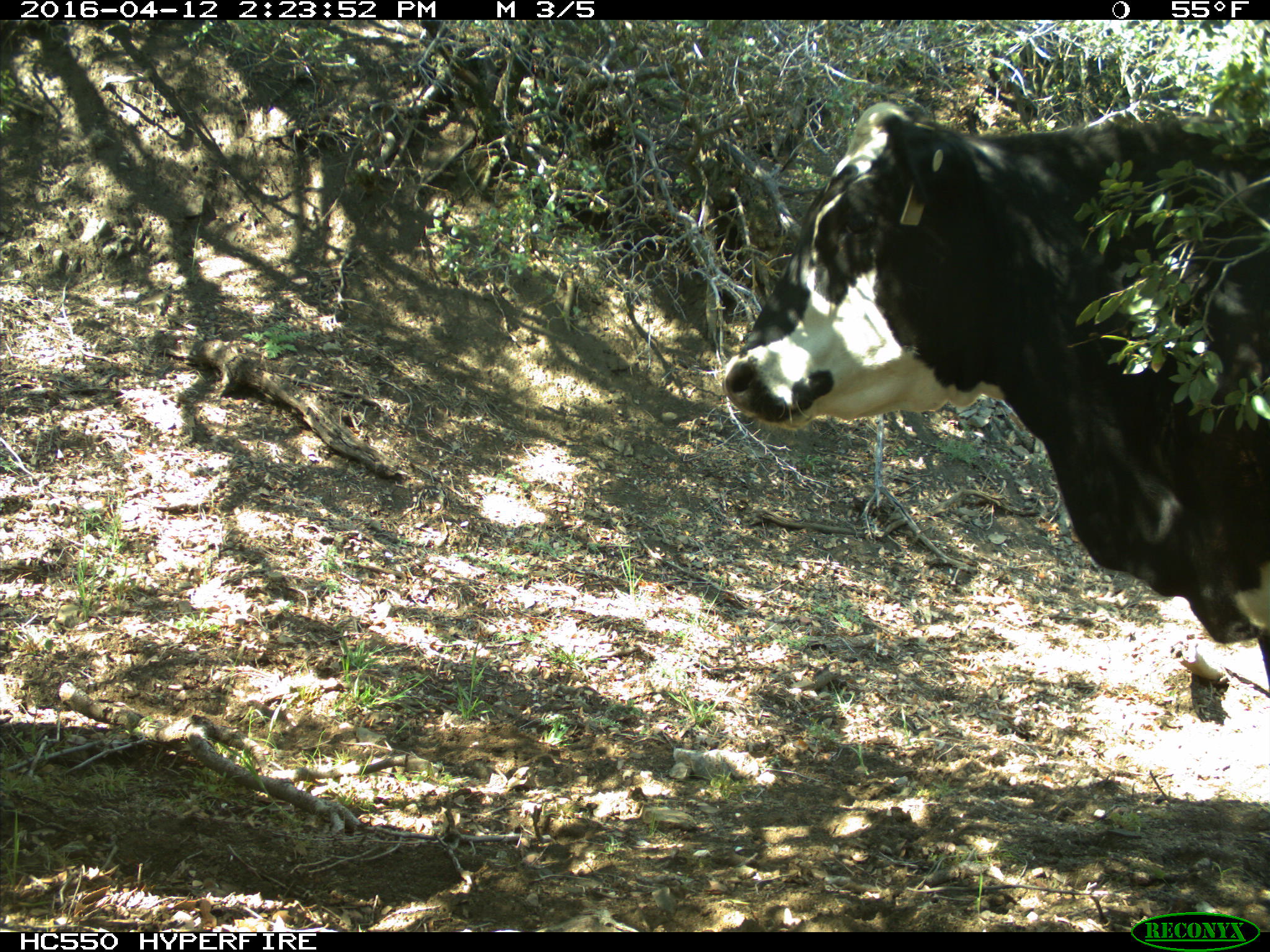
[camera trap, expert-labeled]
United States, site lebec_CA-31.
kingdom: Animalia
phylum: Chordata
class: Mammalia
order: Artiodactyla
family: Bovidae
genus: Bos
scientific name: Bos taurus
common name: domestic cow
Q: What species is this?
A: Bos taurus (domestic cow).